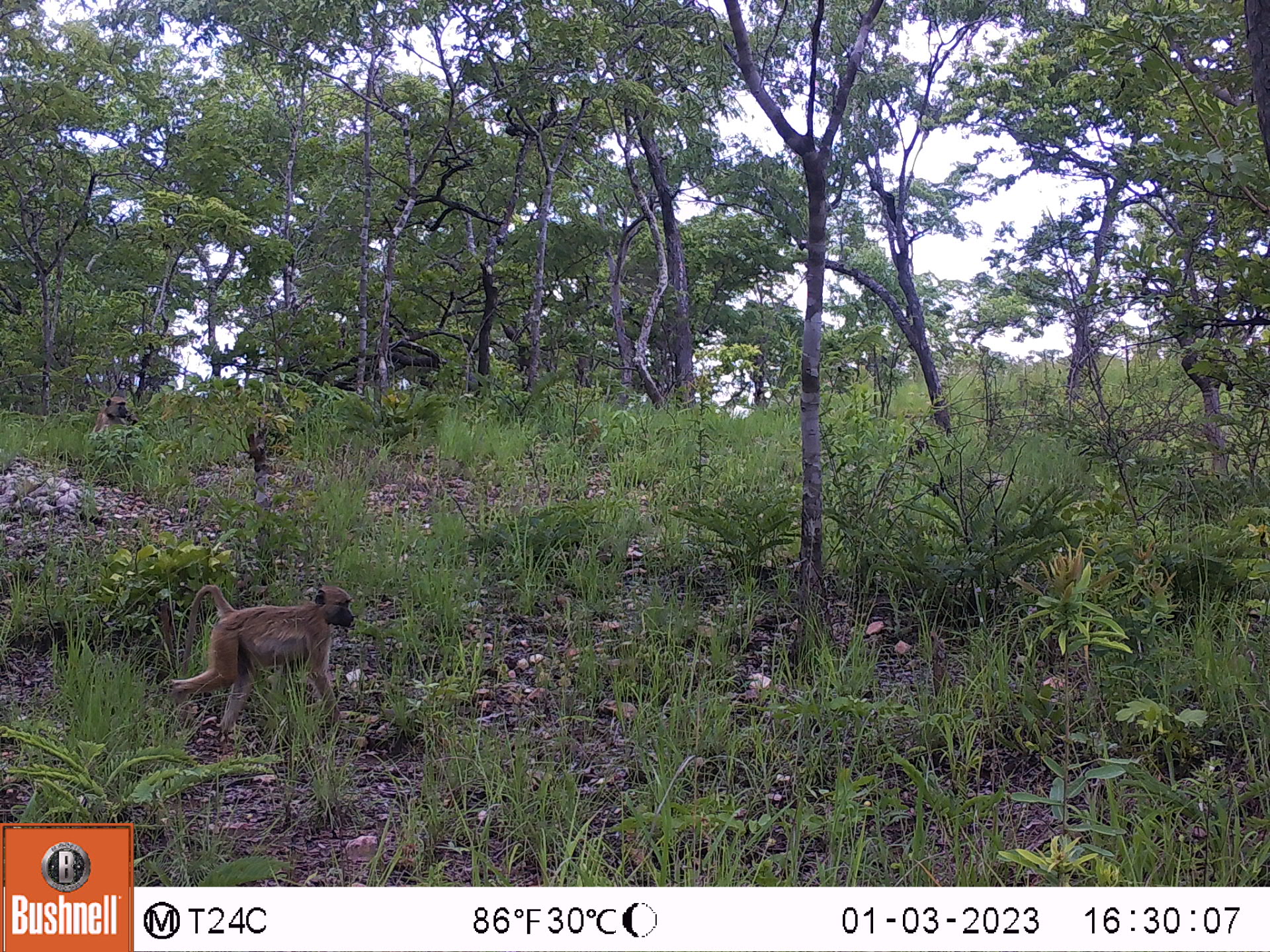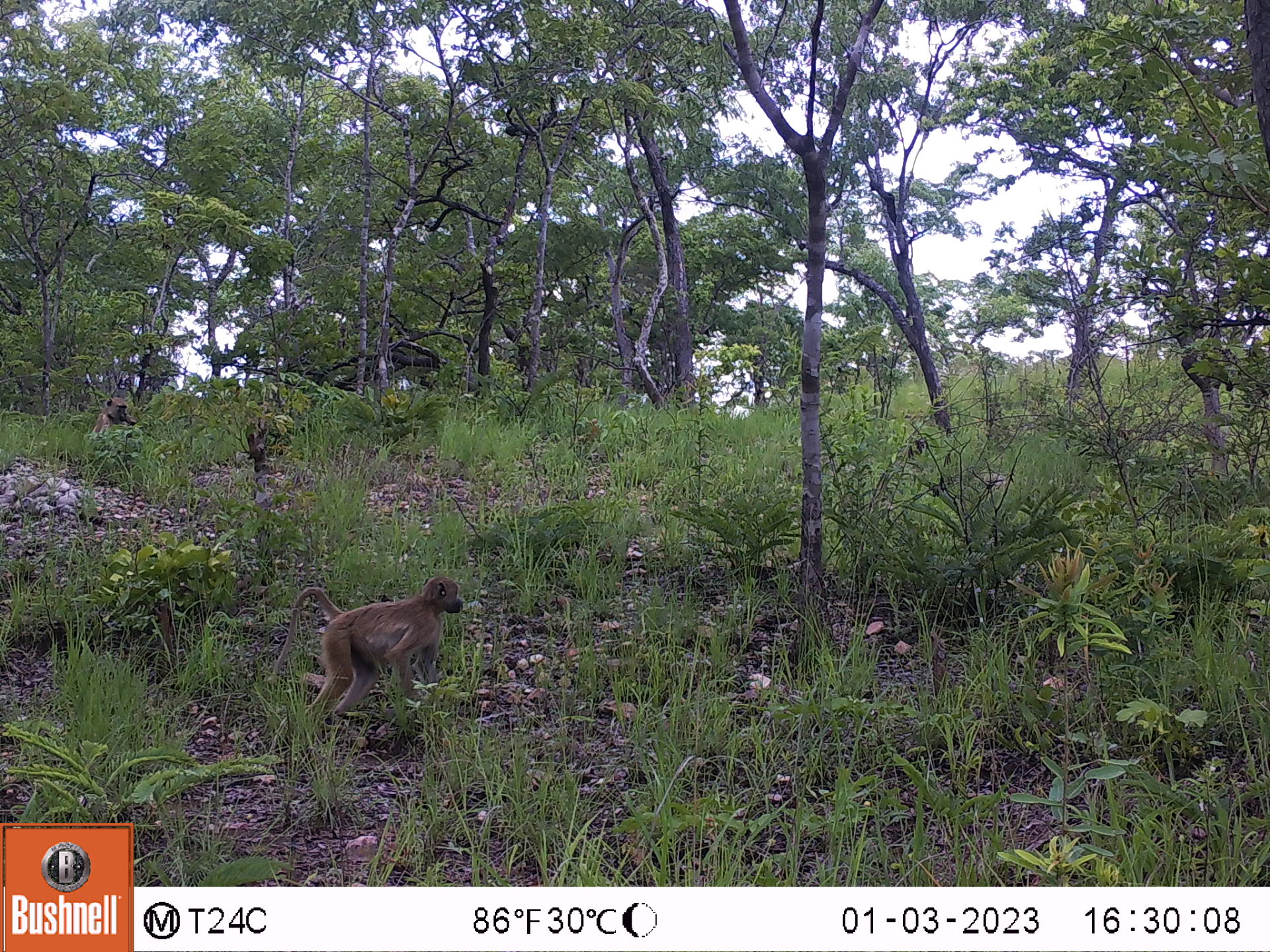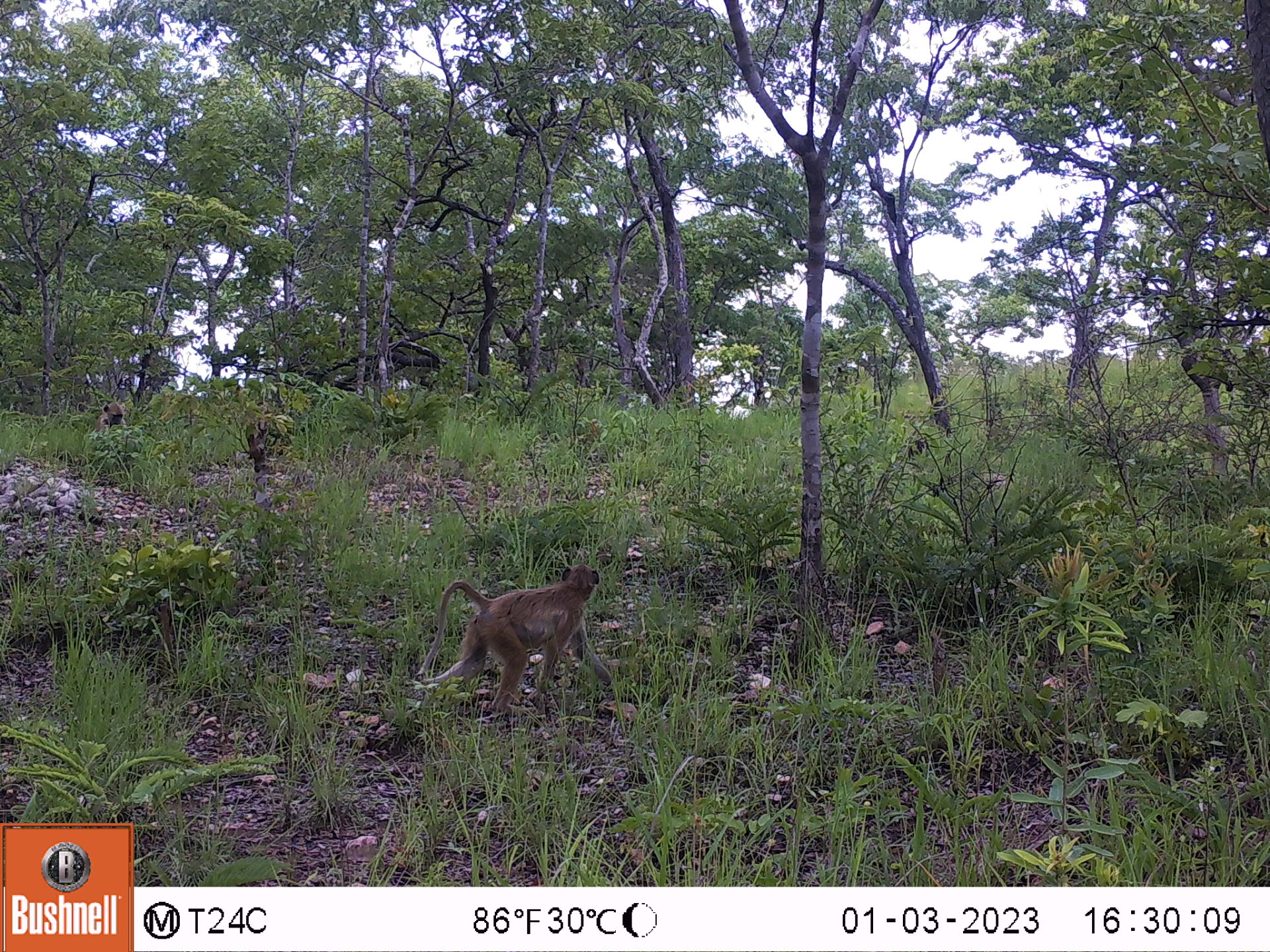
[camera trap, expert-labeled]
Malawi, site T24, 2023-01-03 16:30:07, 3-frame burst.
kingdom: Animalia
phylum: Chordata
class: Mammalia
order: Primates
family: Cercopithecidae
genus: Papio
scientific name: Papio cynocephalus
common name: yellow baboon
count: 2